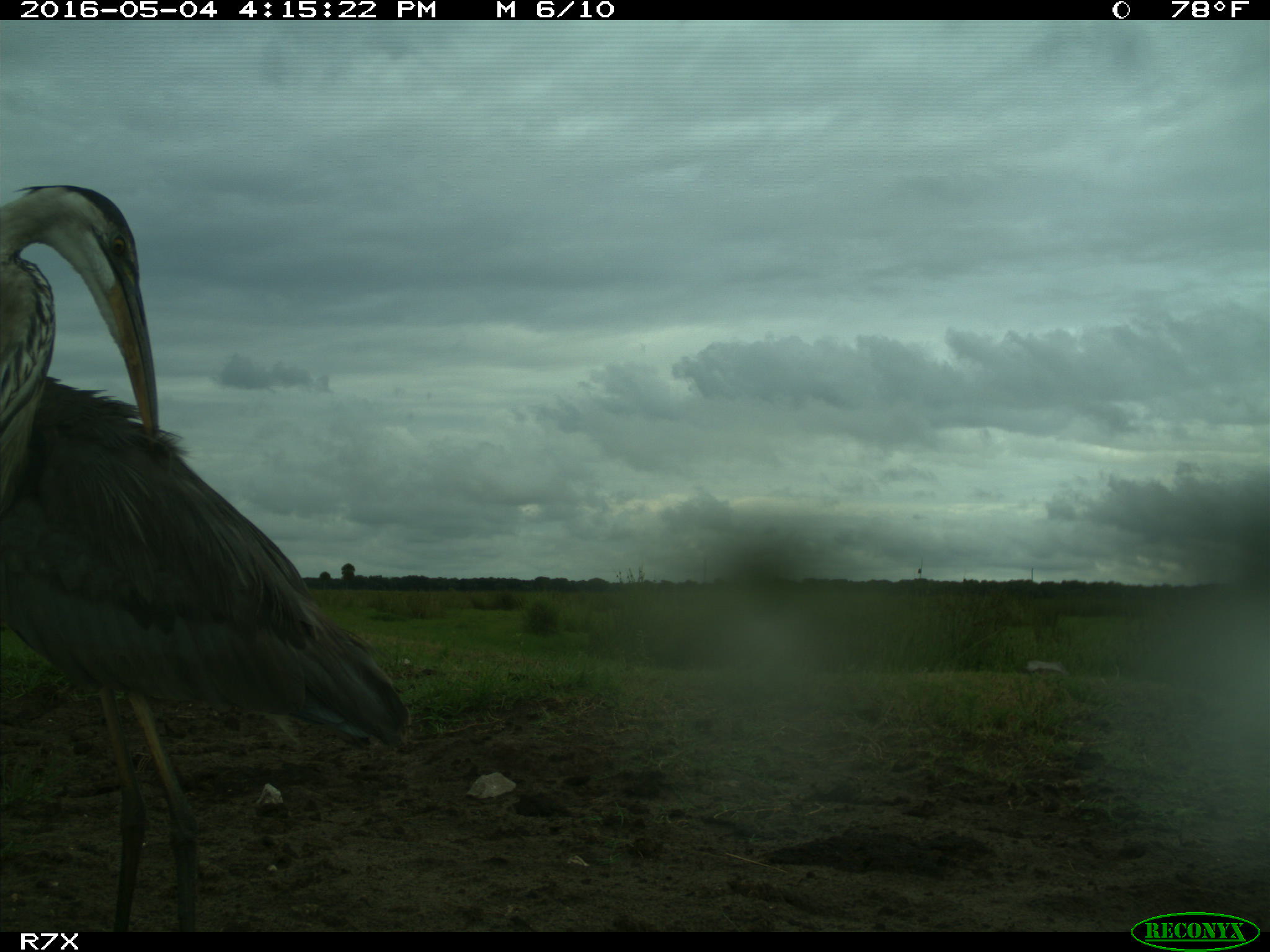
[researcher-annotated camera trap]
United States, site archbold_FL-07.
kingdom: Animalia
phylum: Chordata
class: Aves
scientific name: Aves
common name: birds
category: unidentified bird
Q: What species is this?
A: Unidentified bird (birds) (Aves).